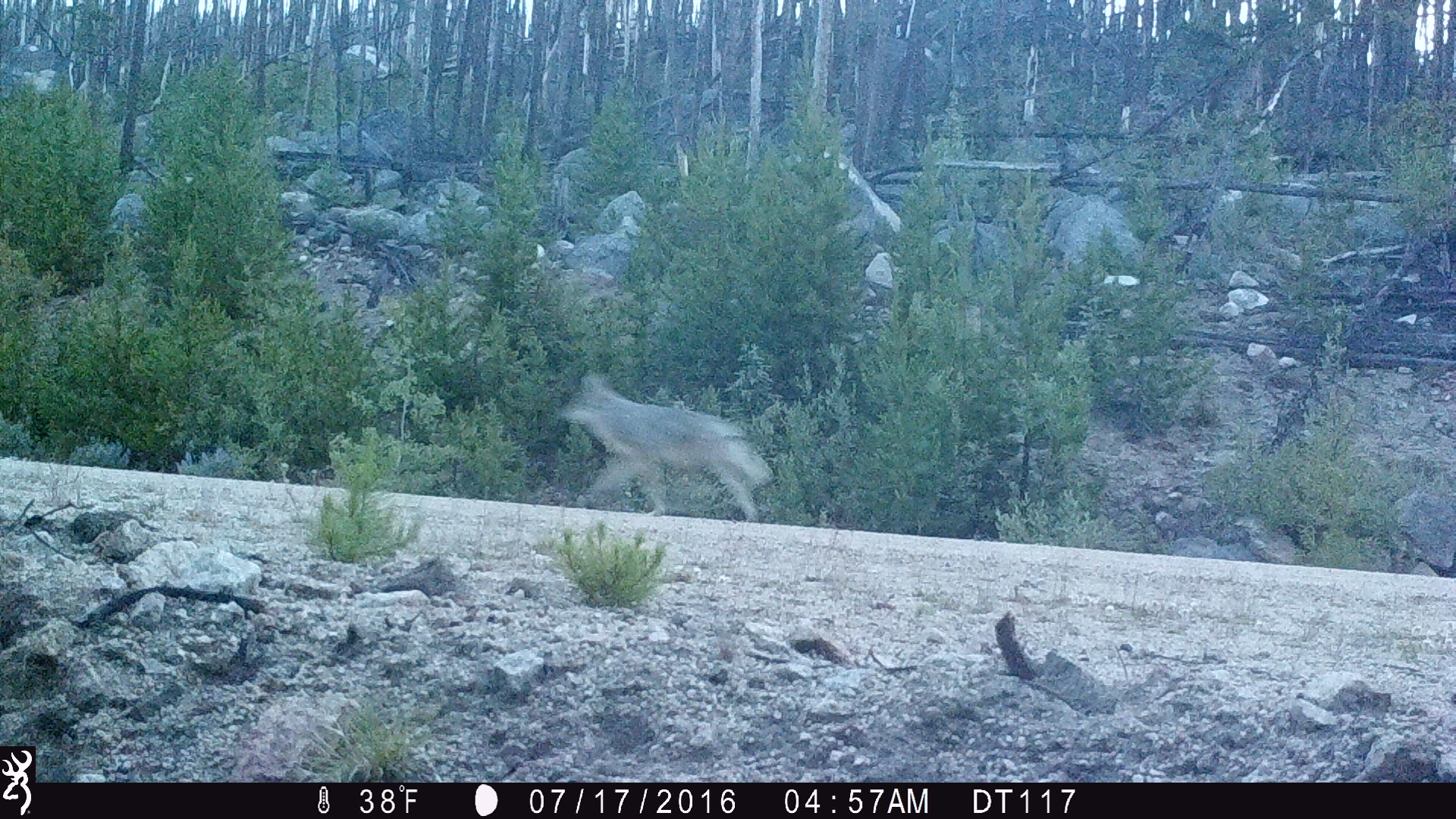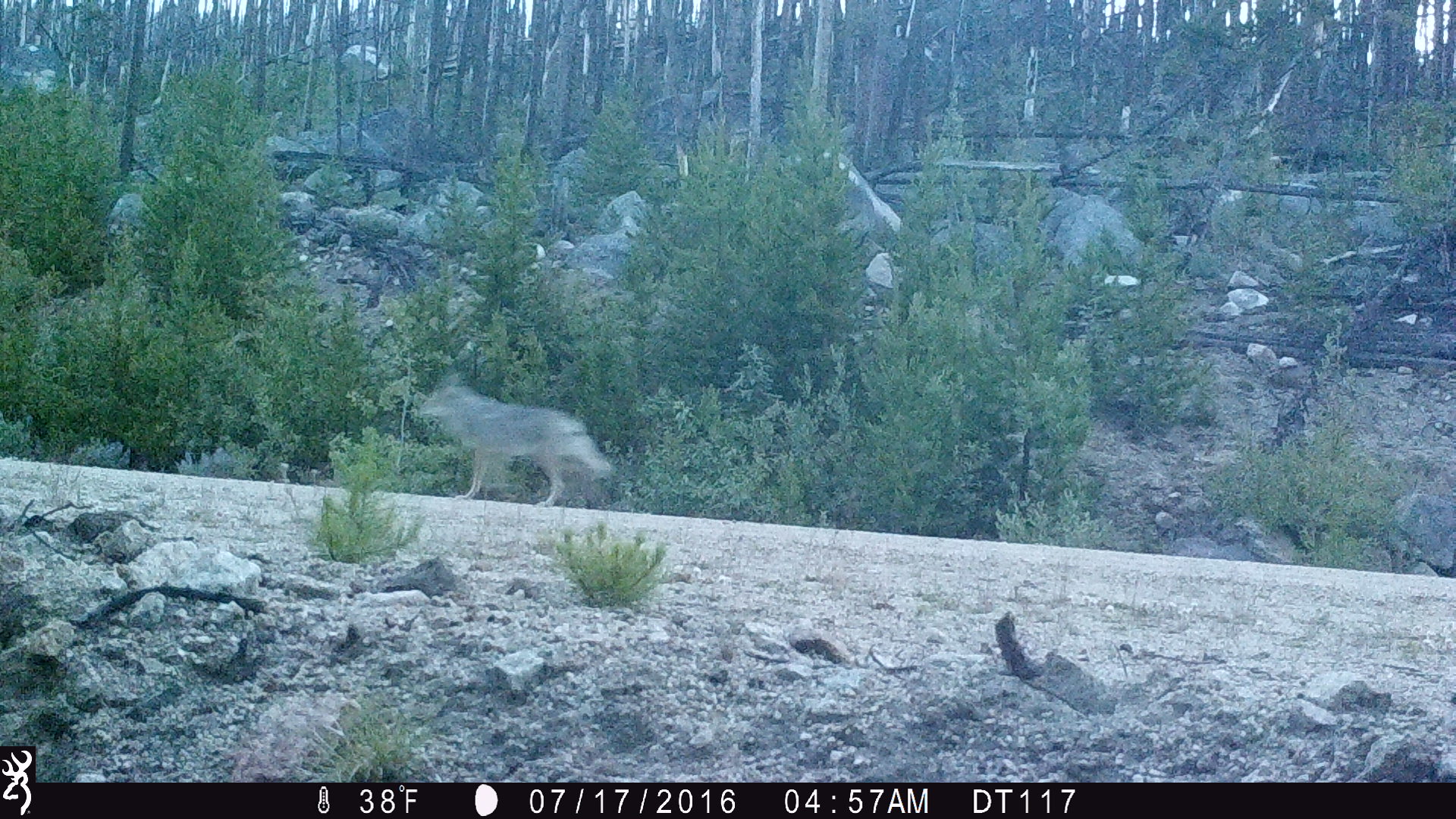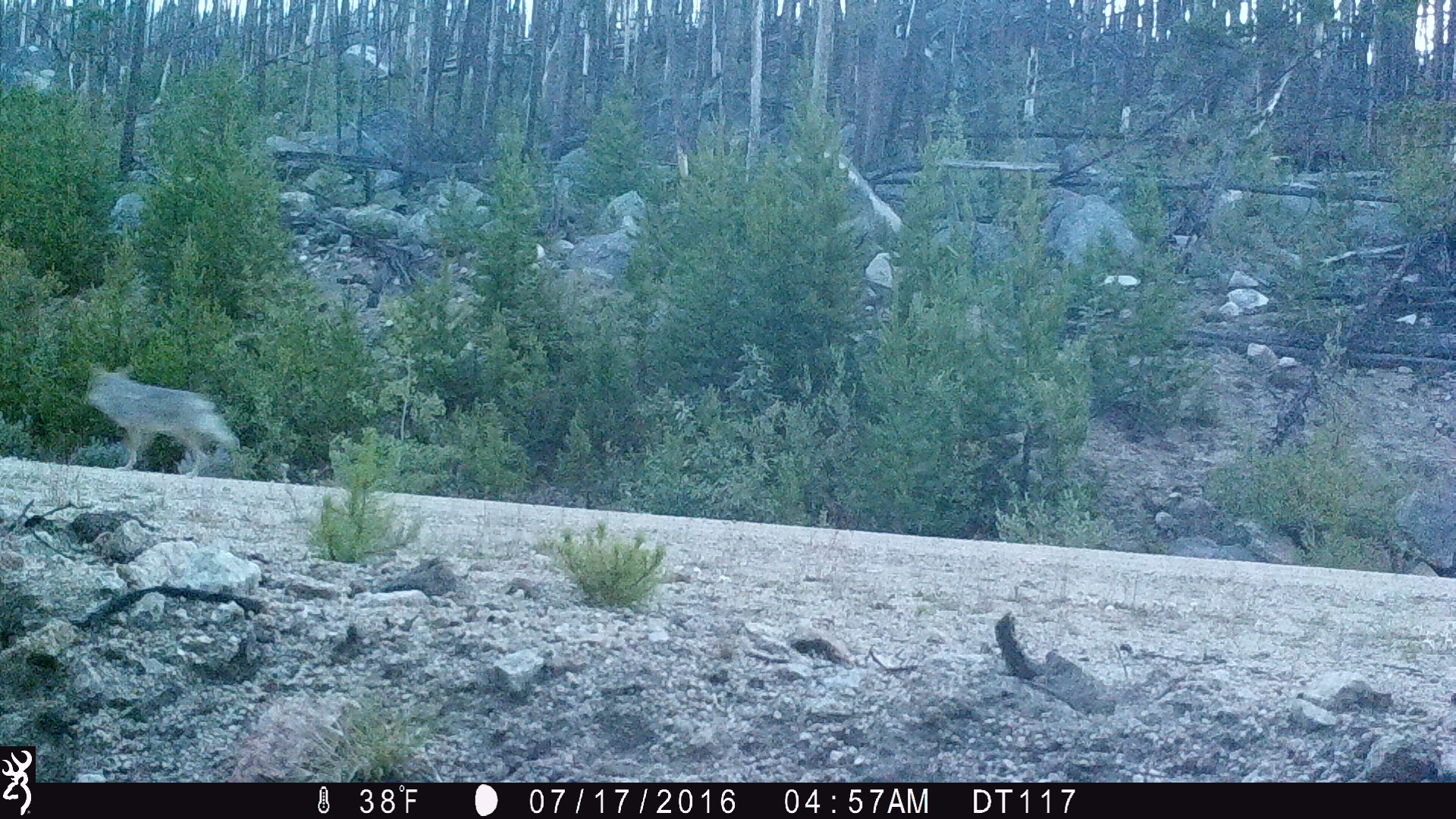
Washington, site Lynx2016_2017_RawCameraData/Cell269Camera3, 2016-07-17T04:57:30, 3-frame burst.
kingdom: Animalia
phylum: Chordata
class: Mammalia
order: Carnivora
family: Canidae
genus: Canis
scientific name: Canis latrans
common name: coyote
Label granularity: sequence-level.